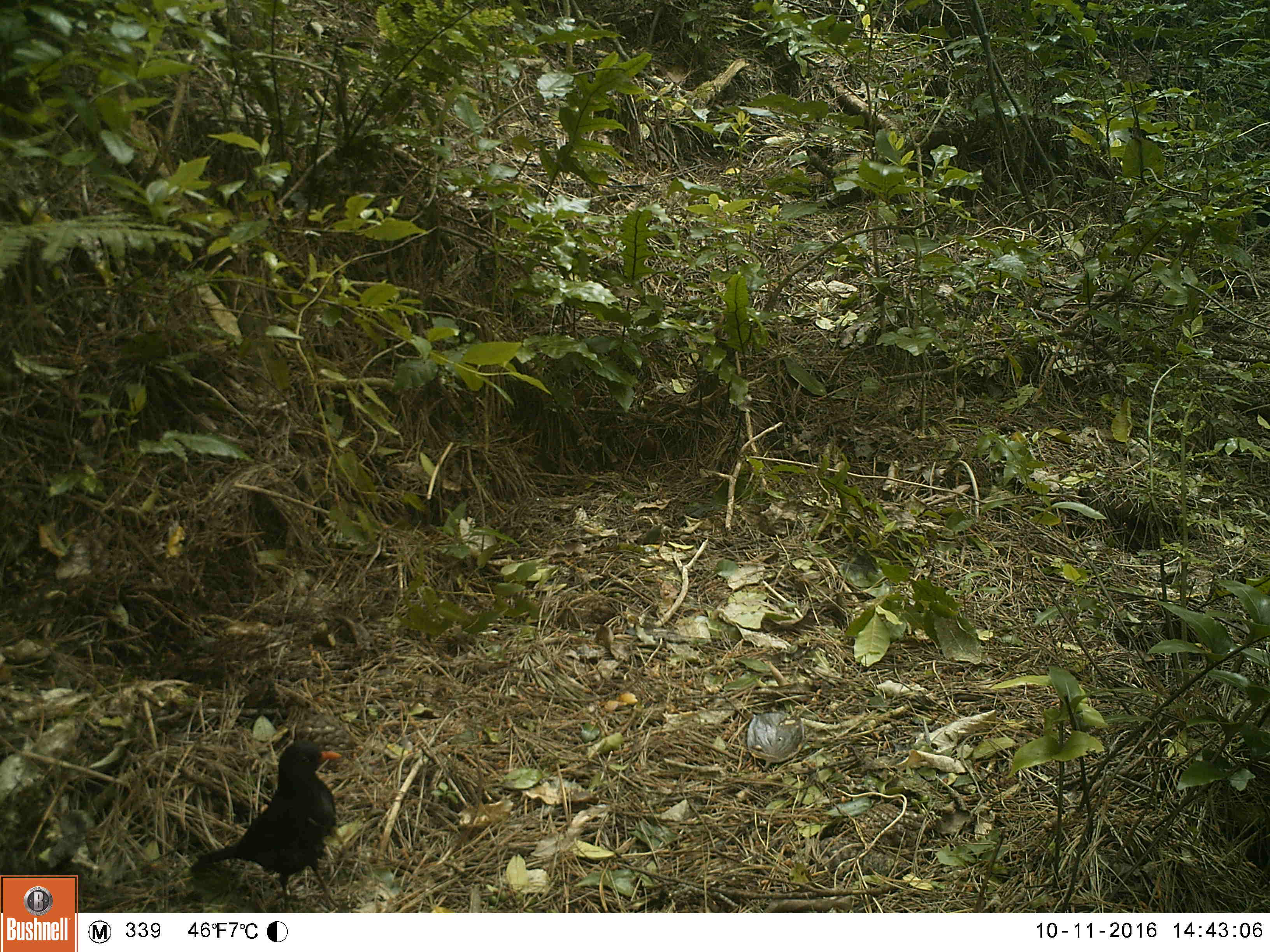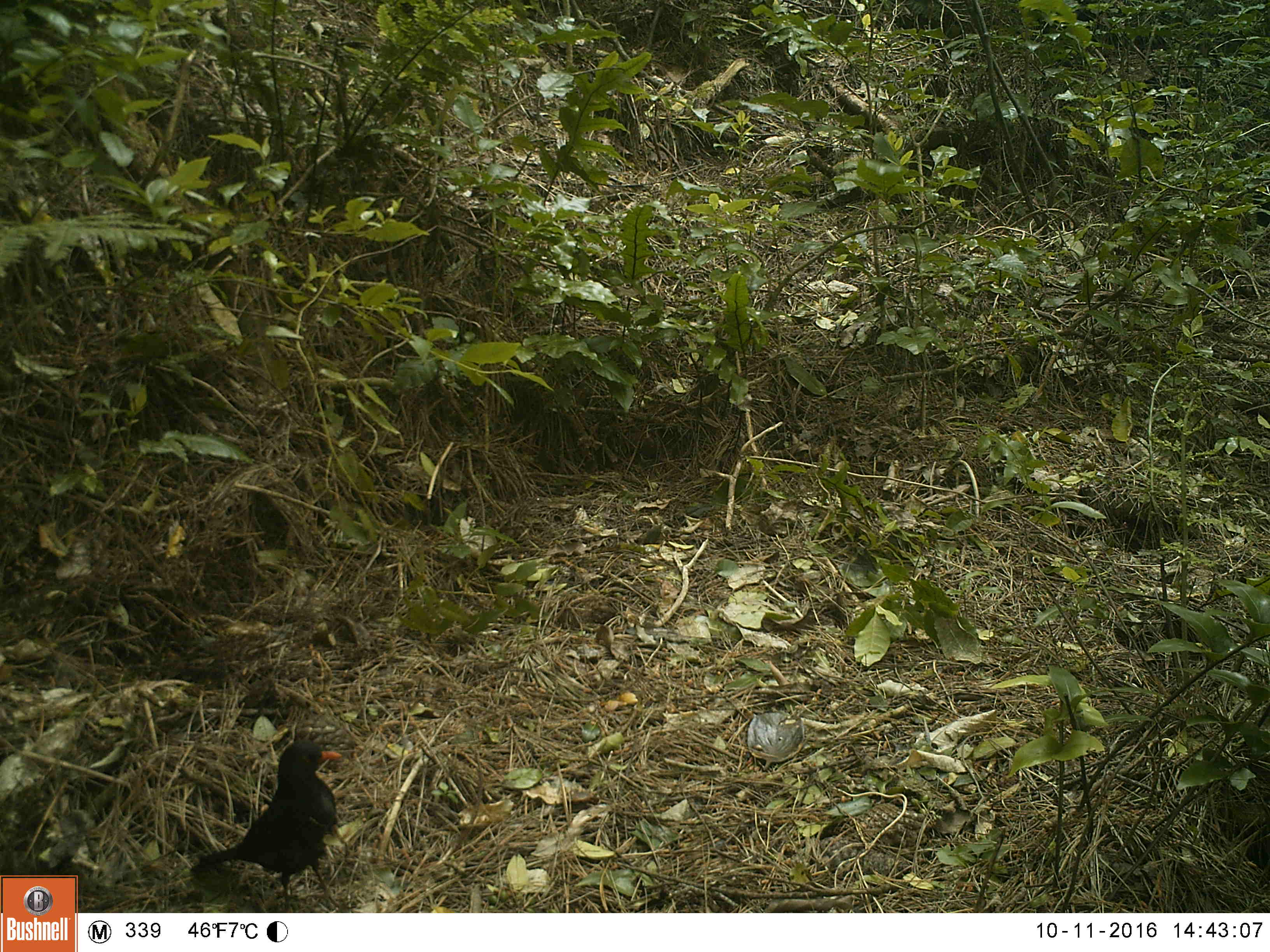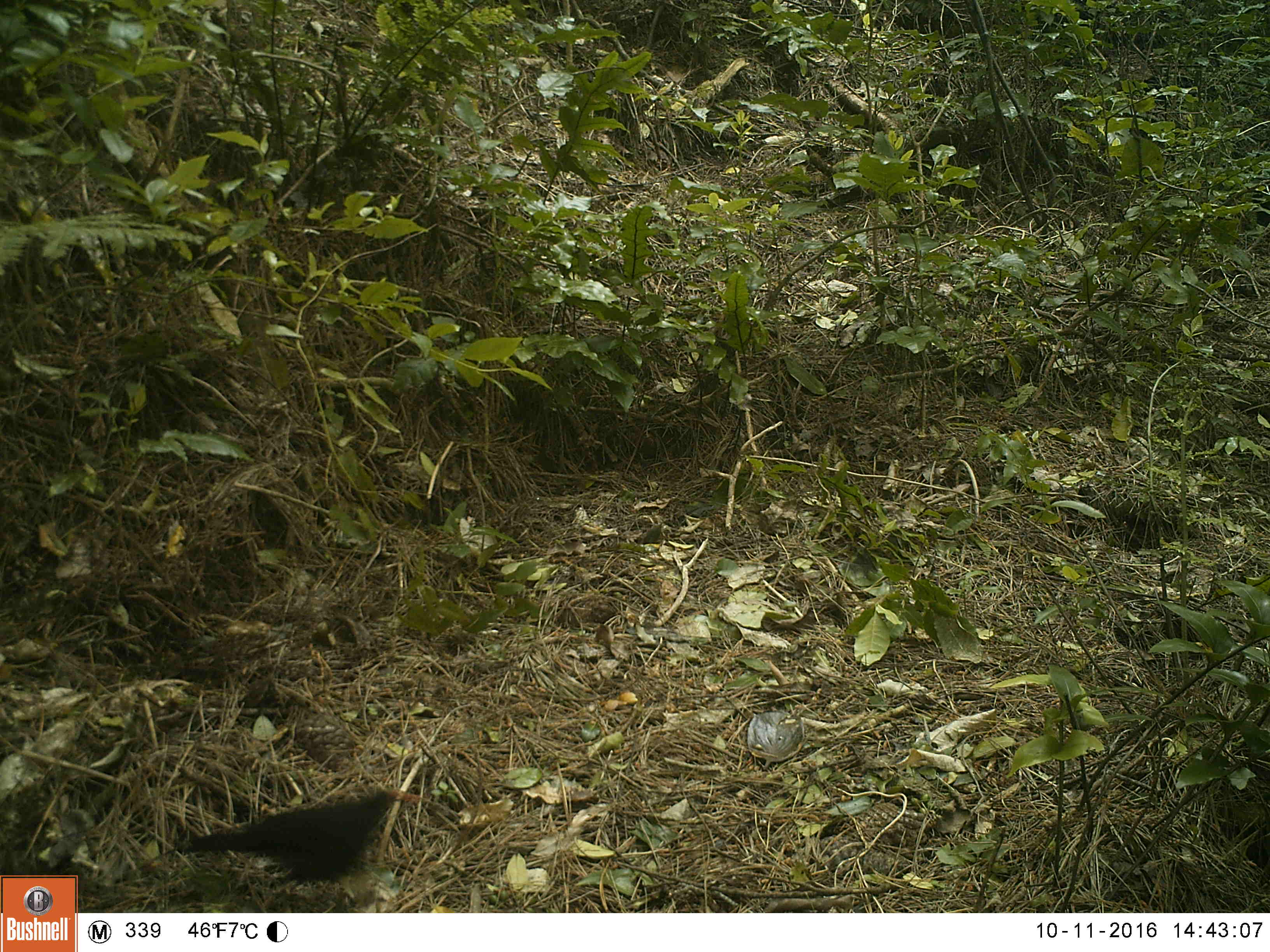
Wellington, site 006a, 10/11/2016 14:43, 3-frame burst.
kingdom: Animalia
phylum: Chordata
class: Aves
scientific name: Aves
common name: bird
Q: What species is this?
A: Bird (Aves).